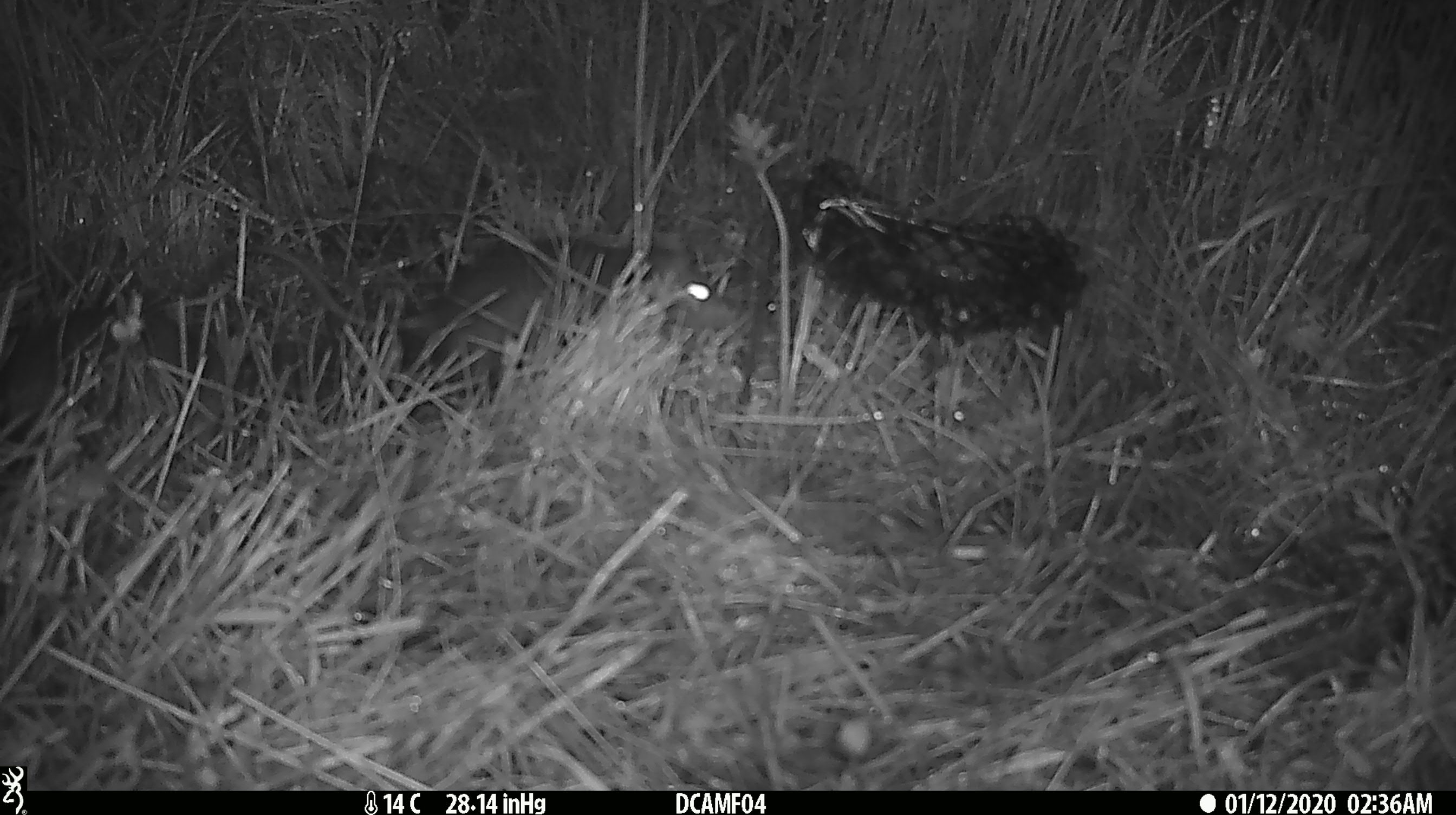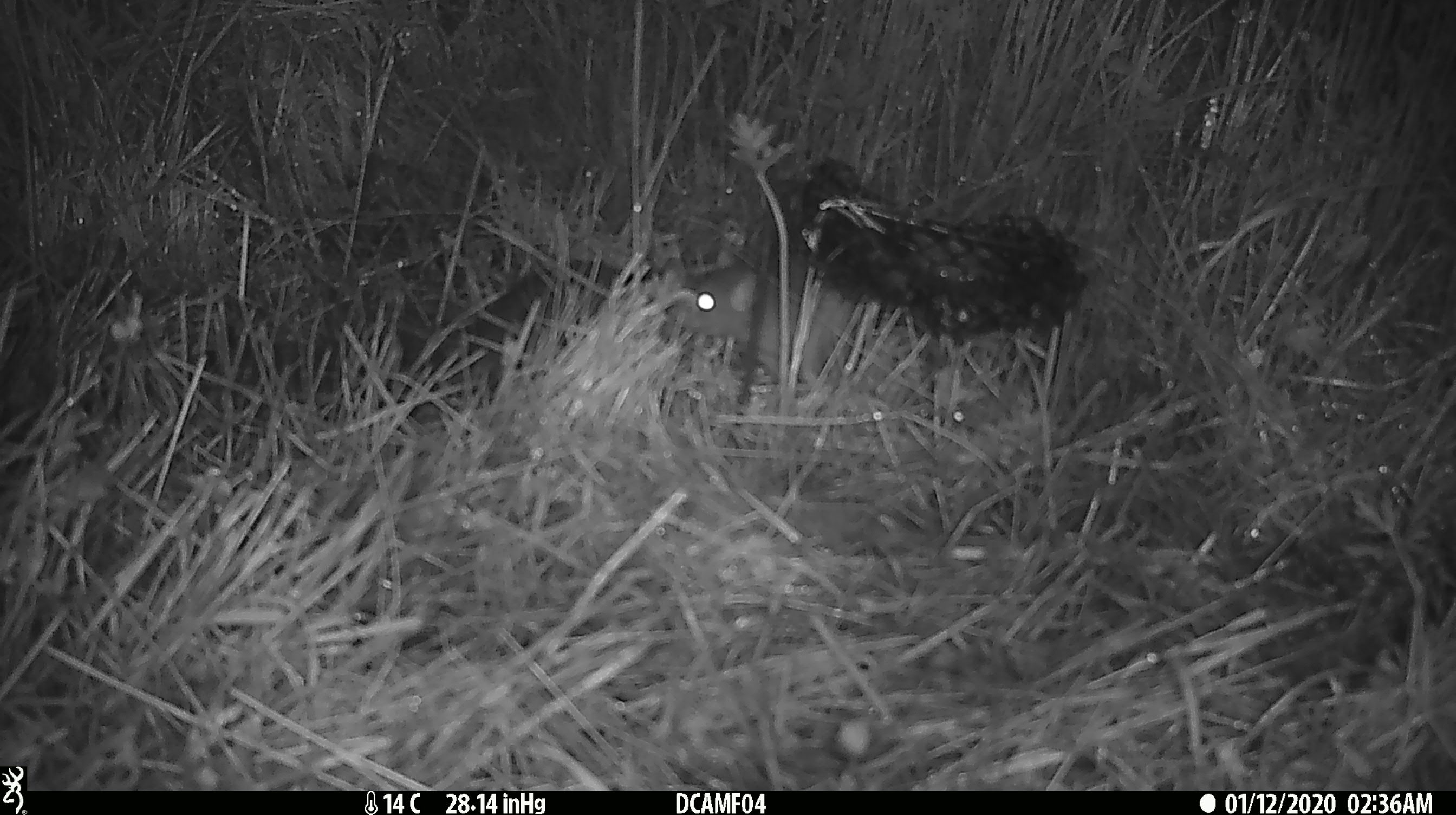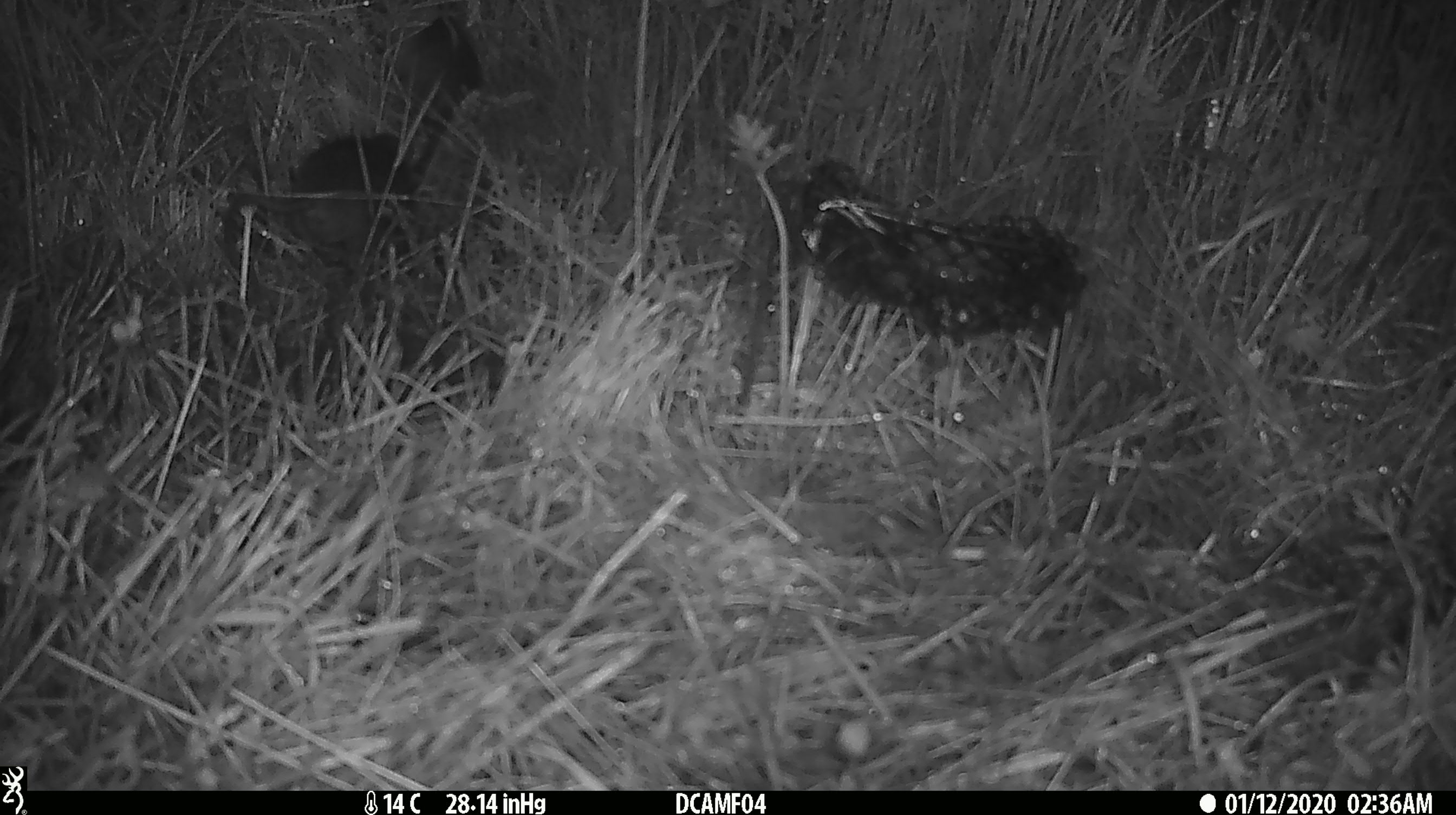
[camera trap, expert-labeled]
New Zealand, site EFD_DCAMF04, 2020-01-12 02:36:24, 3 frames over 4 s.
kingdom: Animalia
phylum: Chordata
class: Mammalia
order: Rodentia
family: Muridae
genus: Rattus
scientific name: Rattus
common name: rat